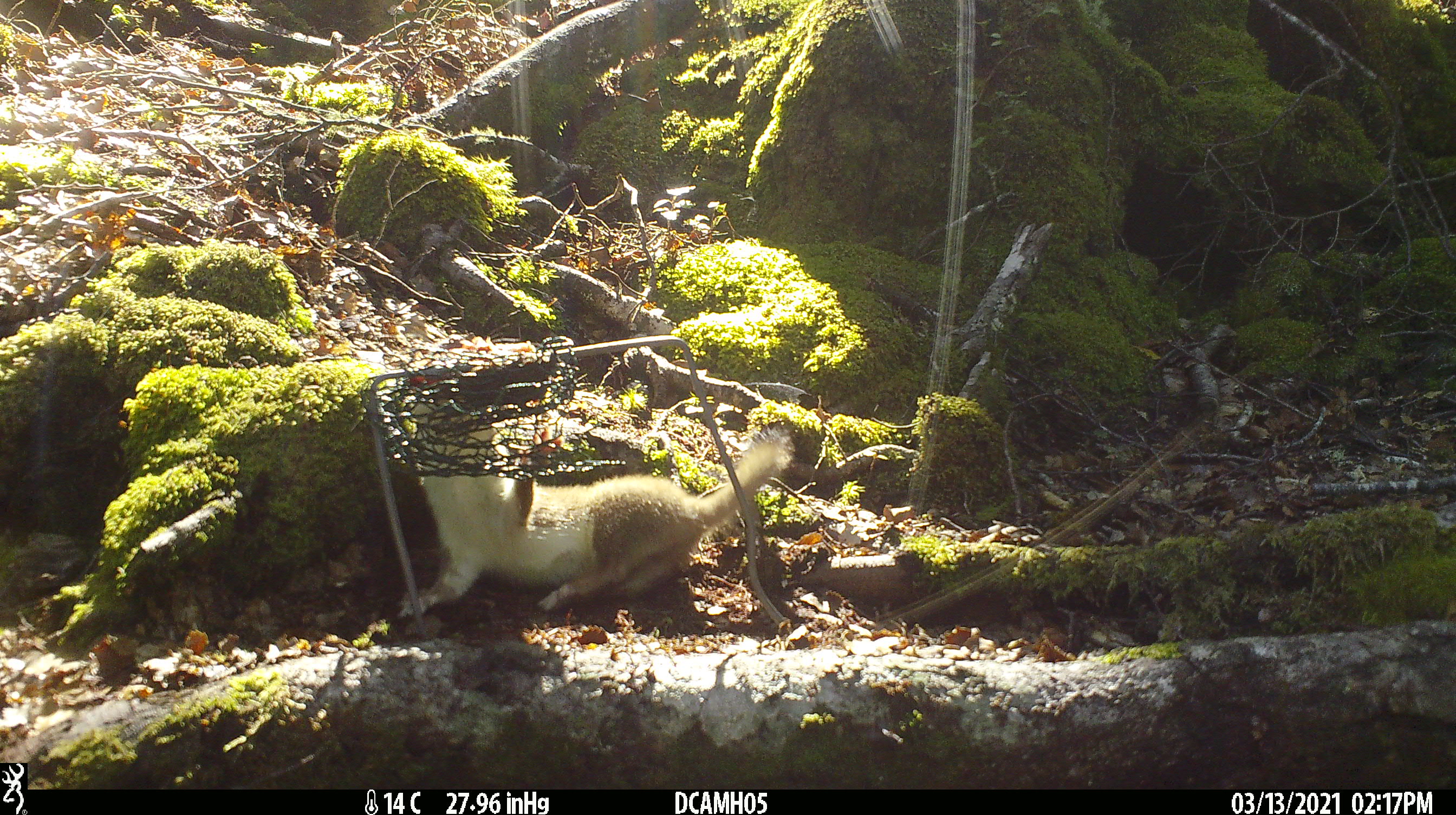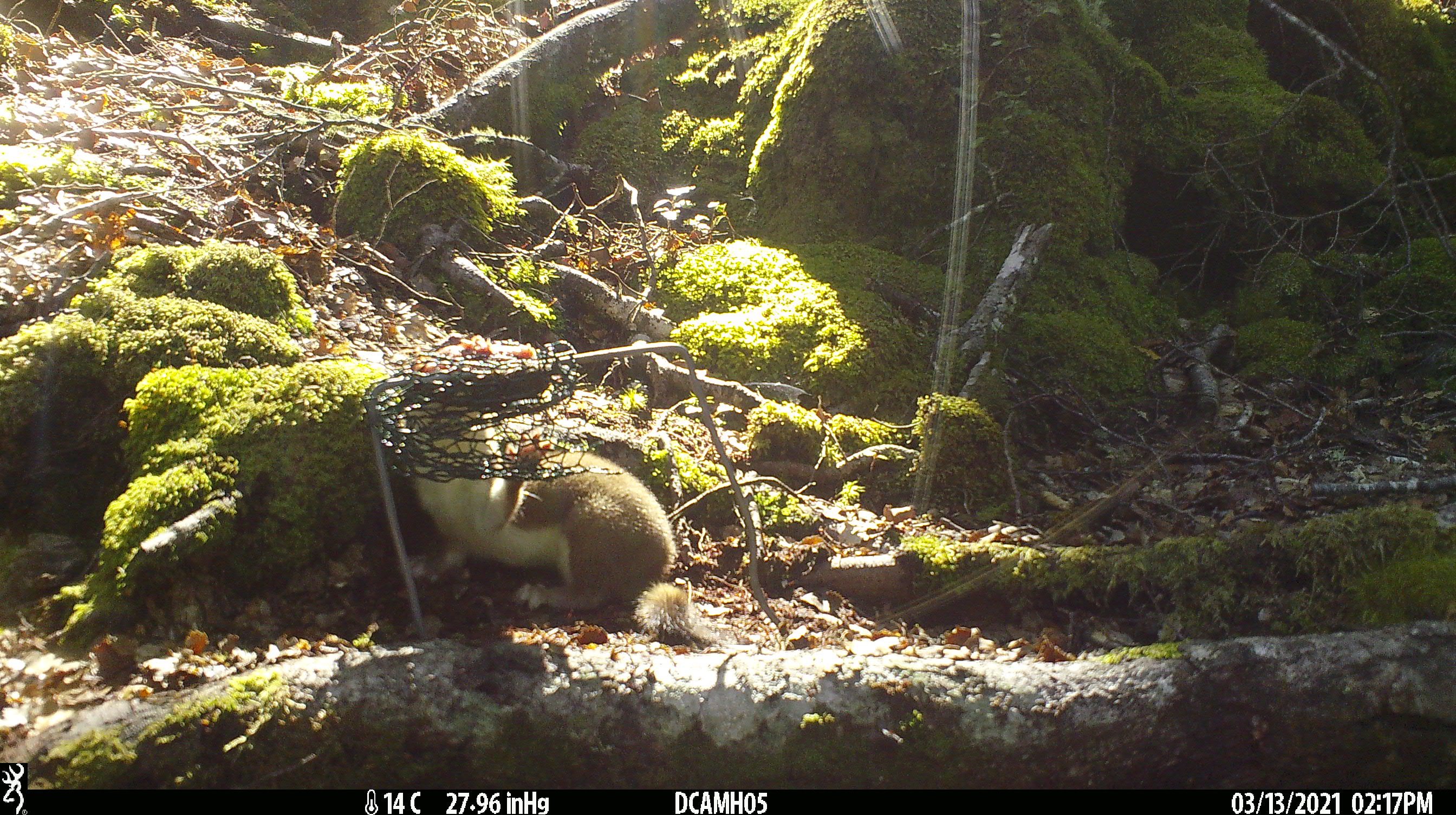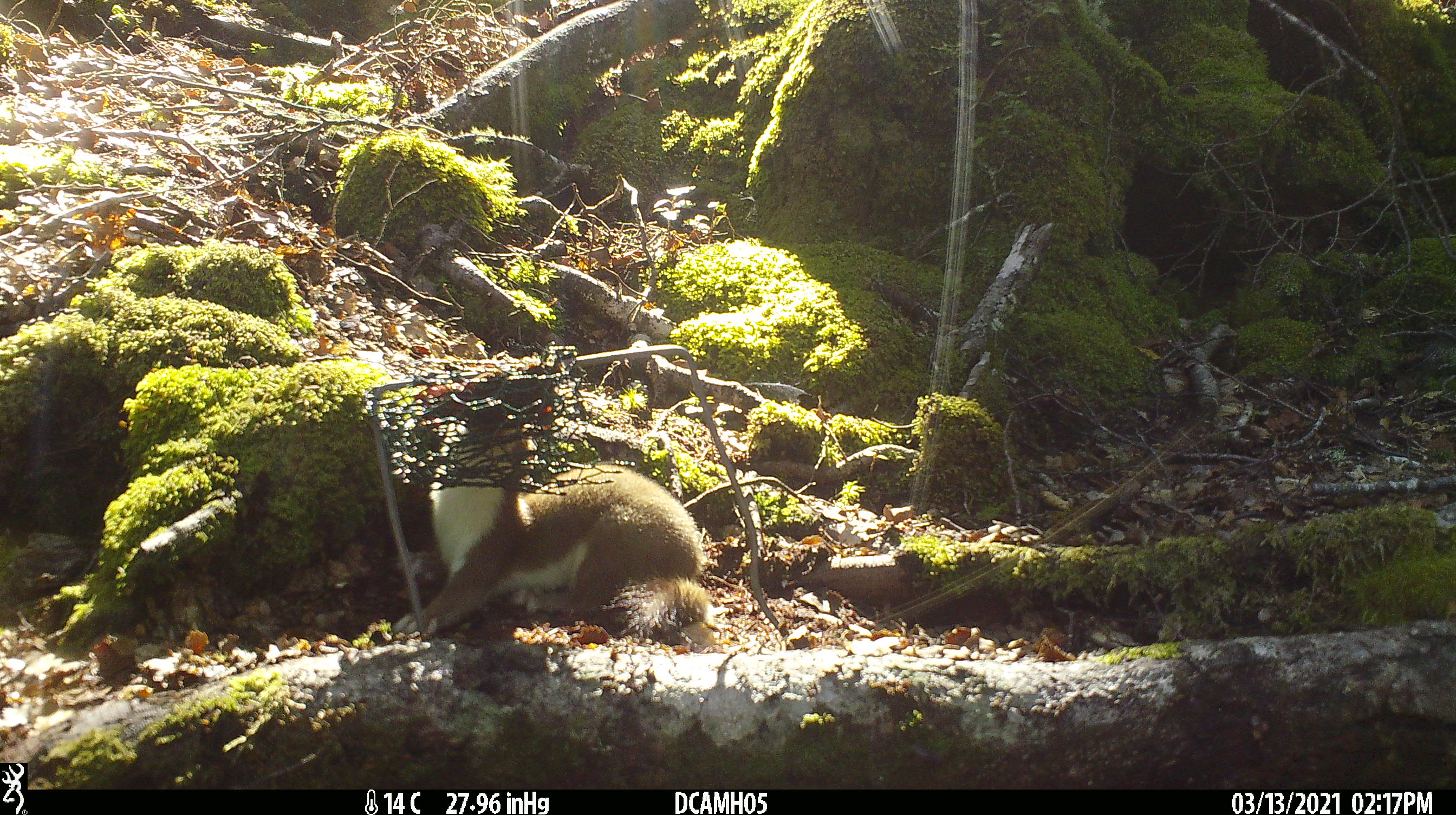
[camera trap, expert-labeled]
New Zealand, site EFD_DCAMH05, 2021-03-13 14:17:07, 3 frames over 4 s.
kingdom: Animalia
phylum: Chordata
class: Mammalia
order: Carnivora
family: Mustelidae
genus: Mustela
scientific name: Mustela erminea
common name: stoat